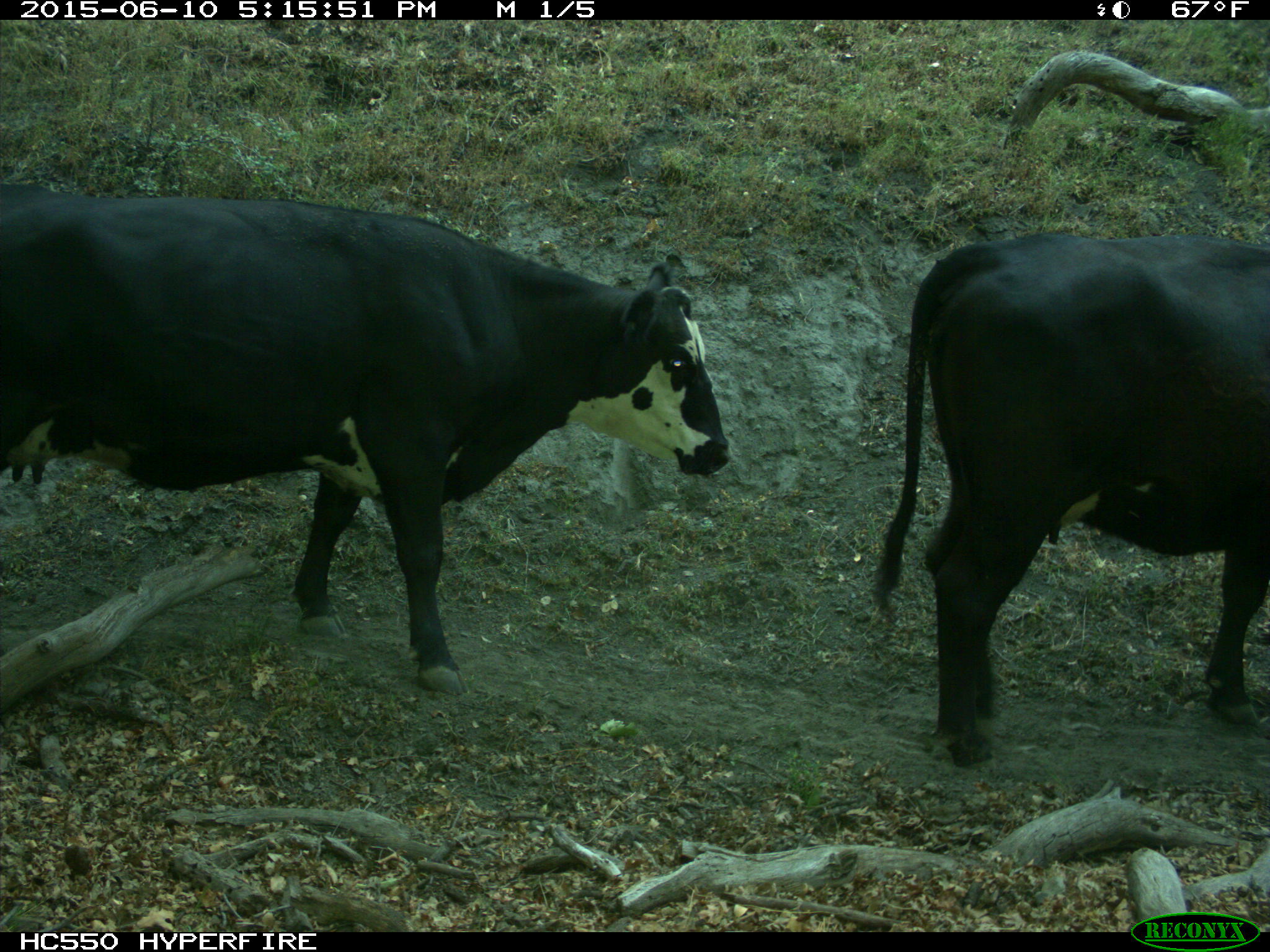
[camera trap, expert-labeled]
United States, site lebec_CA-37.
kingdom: Animalia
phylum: Chordata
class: Mammalia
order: Artiodactyla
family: Bovidae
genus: Bos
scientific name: Bos taurus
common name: domestic cow